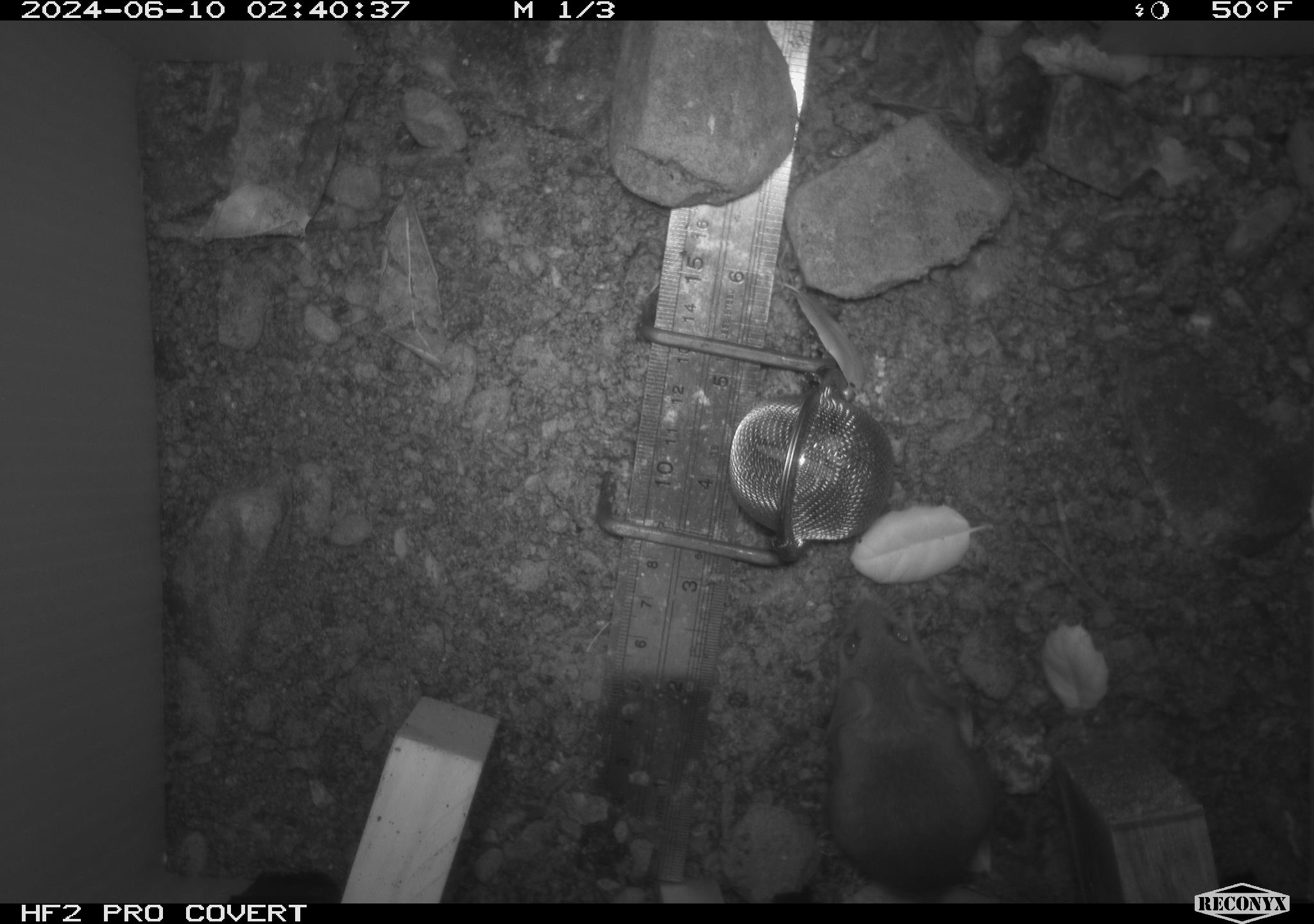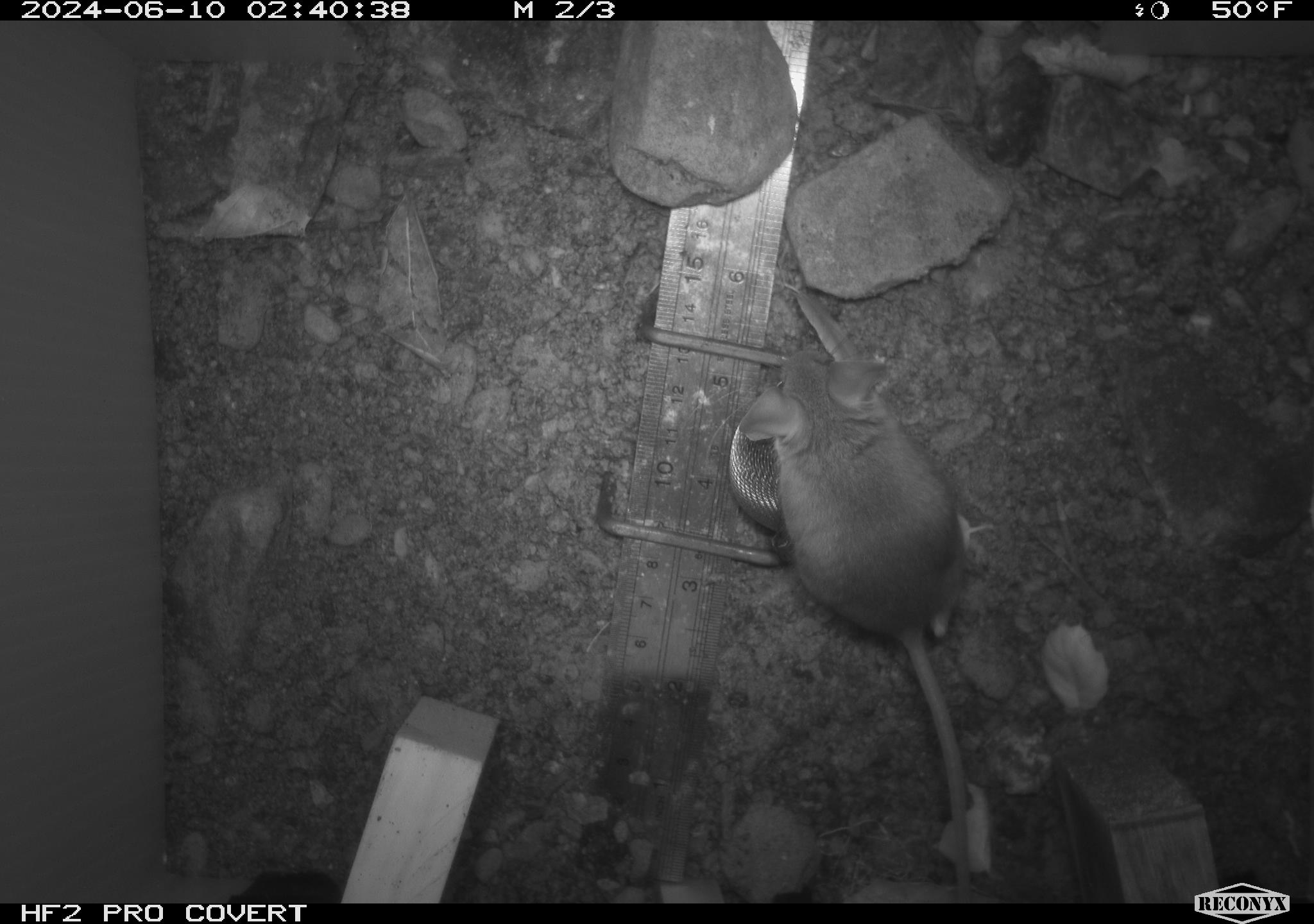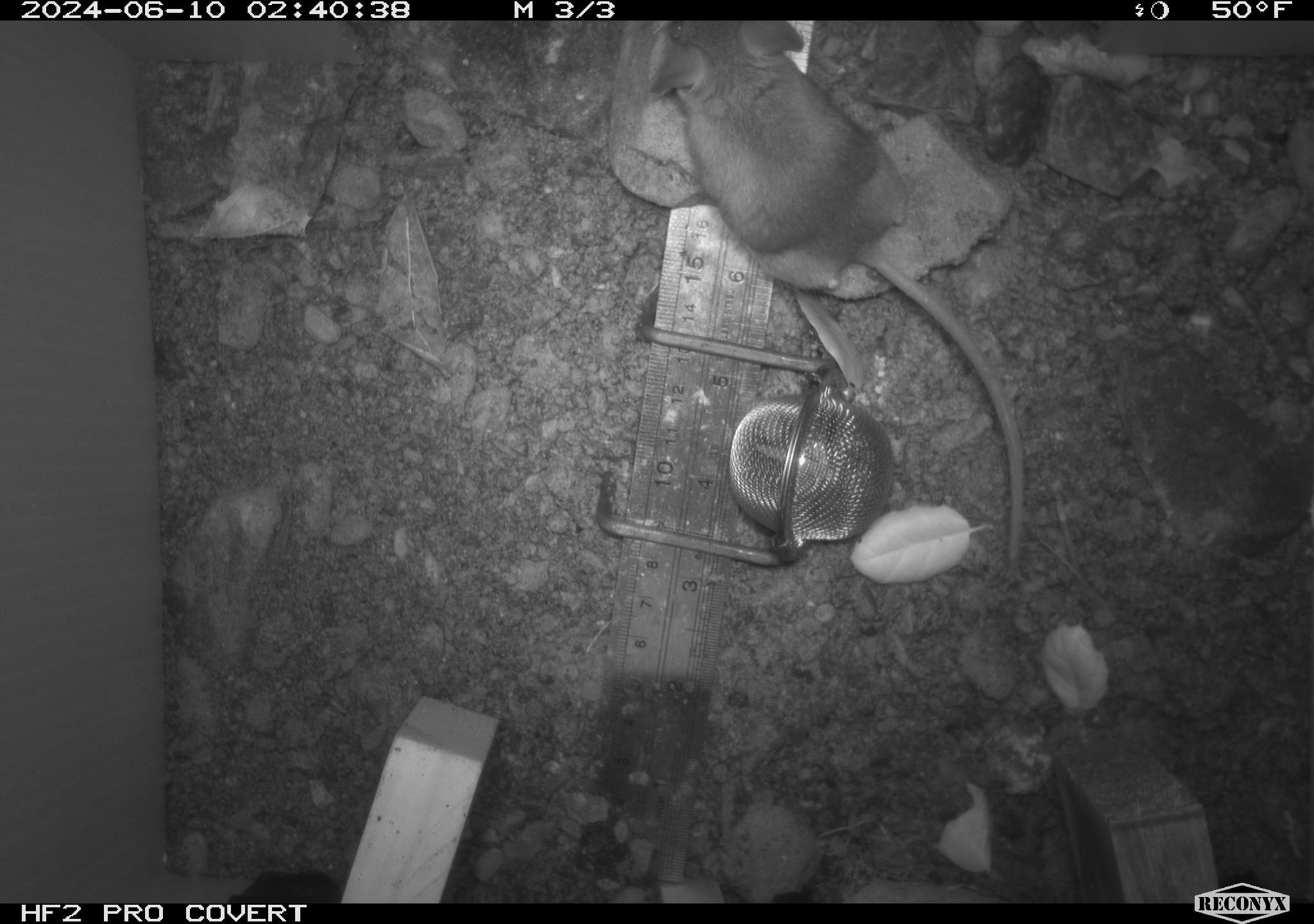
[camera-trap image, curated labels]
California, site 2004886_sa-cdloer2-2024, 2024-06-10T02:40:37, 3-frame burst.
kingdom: Animalia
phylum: Chordata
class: Mammalia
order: Rodentia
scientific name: Rodentia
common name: mouse species